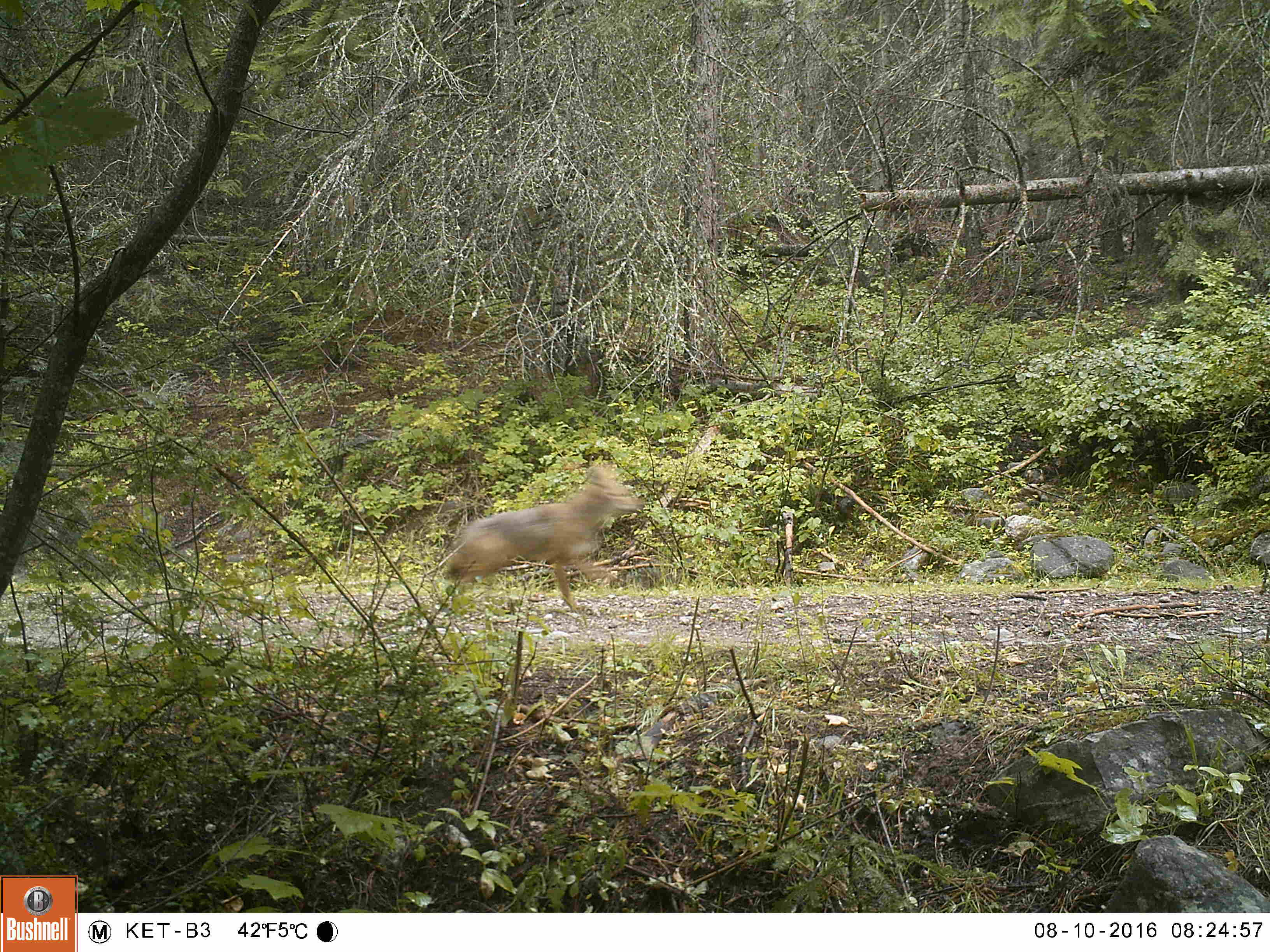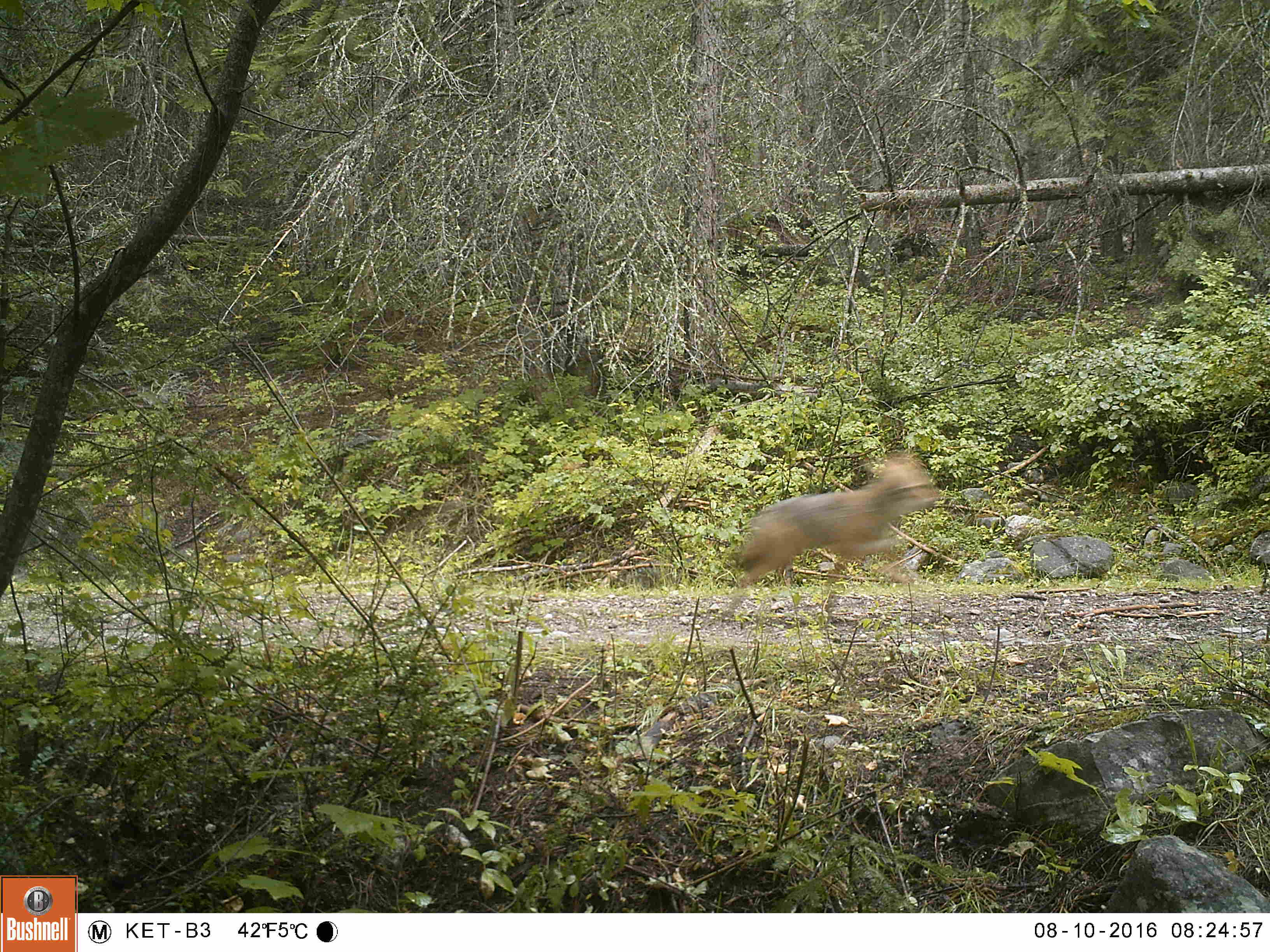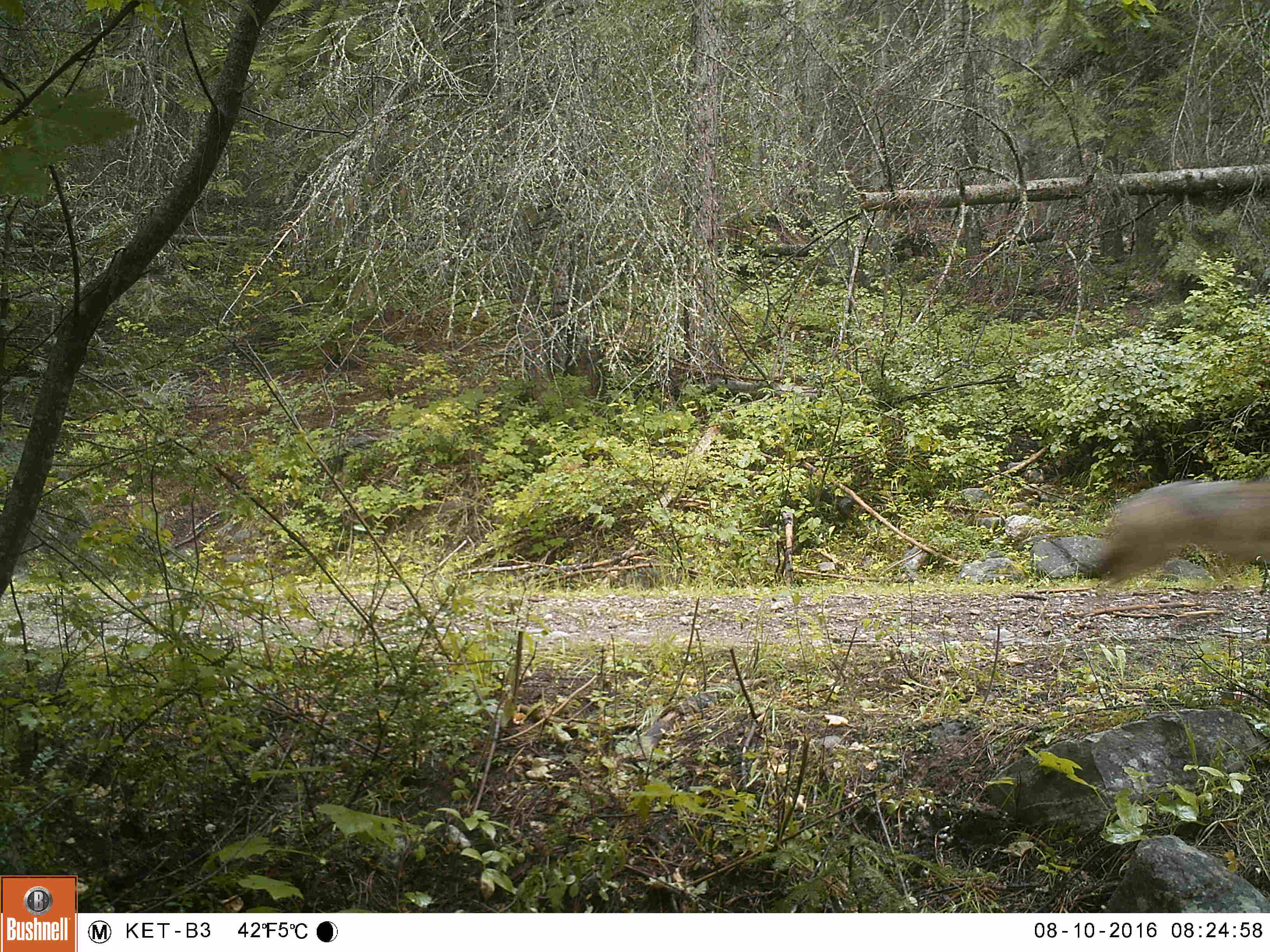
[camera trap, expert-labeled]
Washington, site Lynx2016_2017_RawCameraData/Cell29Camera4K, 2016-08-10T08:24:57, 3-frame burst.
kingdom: Animalia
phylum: Chordata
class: Mammalia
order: Carnivora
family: Canidae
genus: Canis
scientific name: Canis latrans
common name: coyote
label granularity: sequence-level